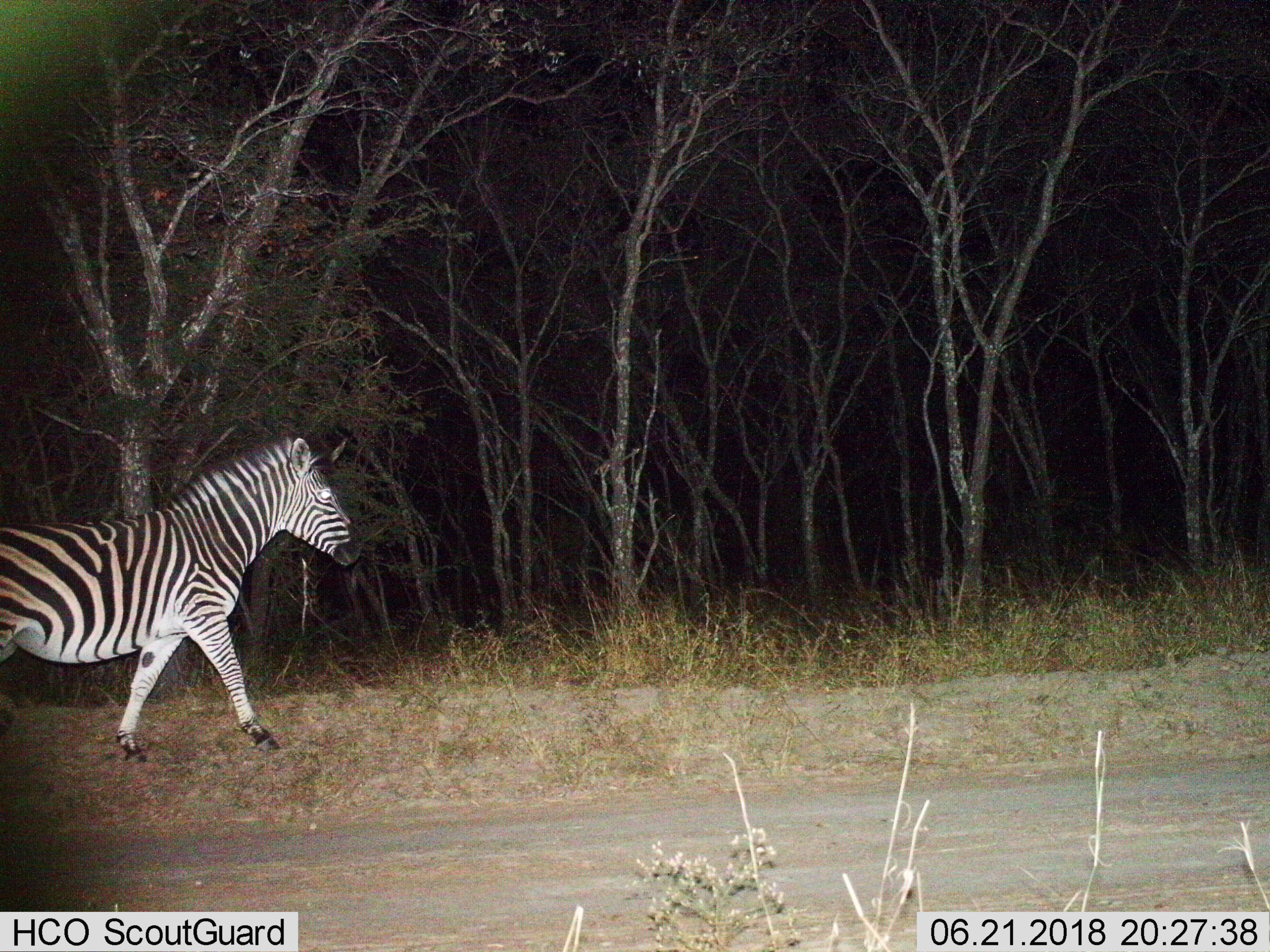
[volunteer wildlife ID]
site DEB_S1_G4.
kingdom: Animalia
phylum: Chordata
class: Mammalia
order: Perissodactyla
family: Equidae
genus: Equus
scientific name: Equus quagga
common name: plains zebra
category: zebraplains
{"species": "zebraplains (plains zebra) (Equus quagga)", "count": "1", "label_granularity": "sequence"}